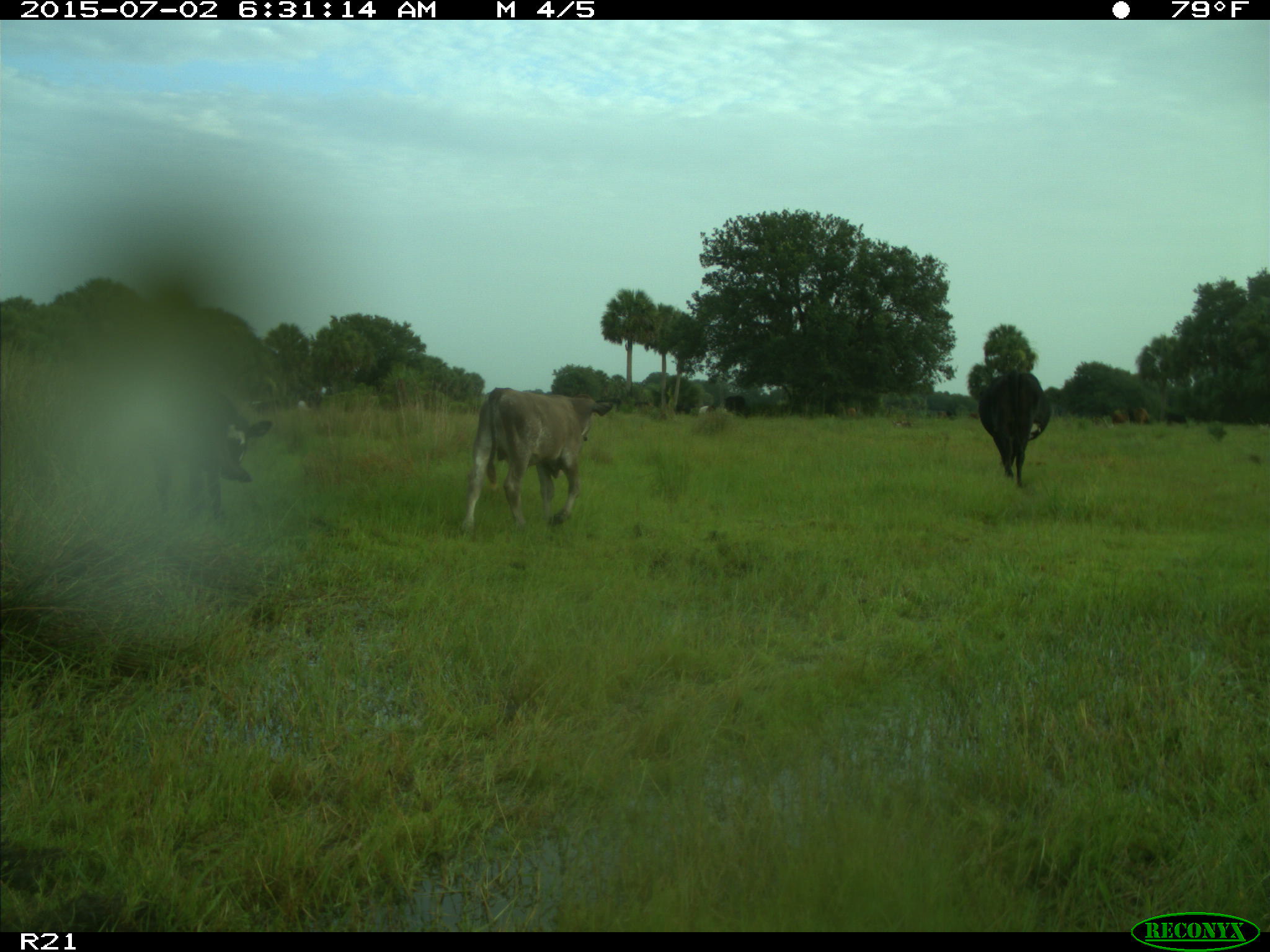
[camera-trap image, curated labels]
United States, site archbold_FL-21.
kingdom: Animalia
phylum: Chordata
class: Mammalia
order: Artiodactyla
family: Bovidae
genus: Bos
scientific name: Bos taurus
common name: domestic cow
Bos taurus (domestic cow).